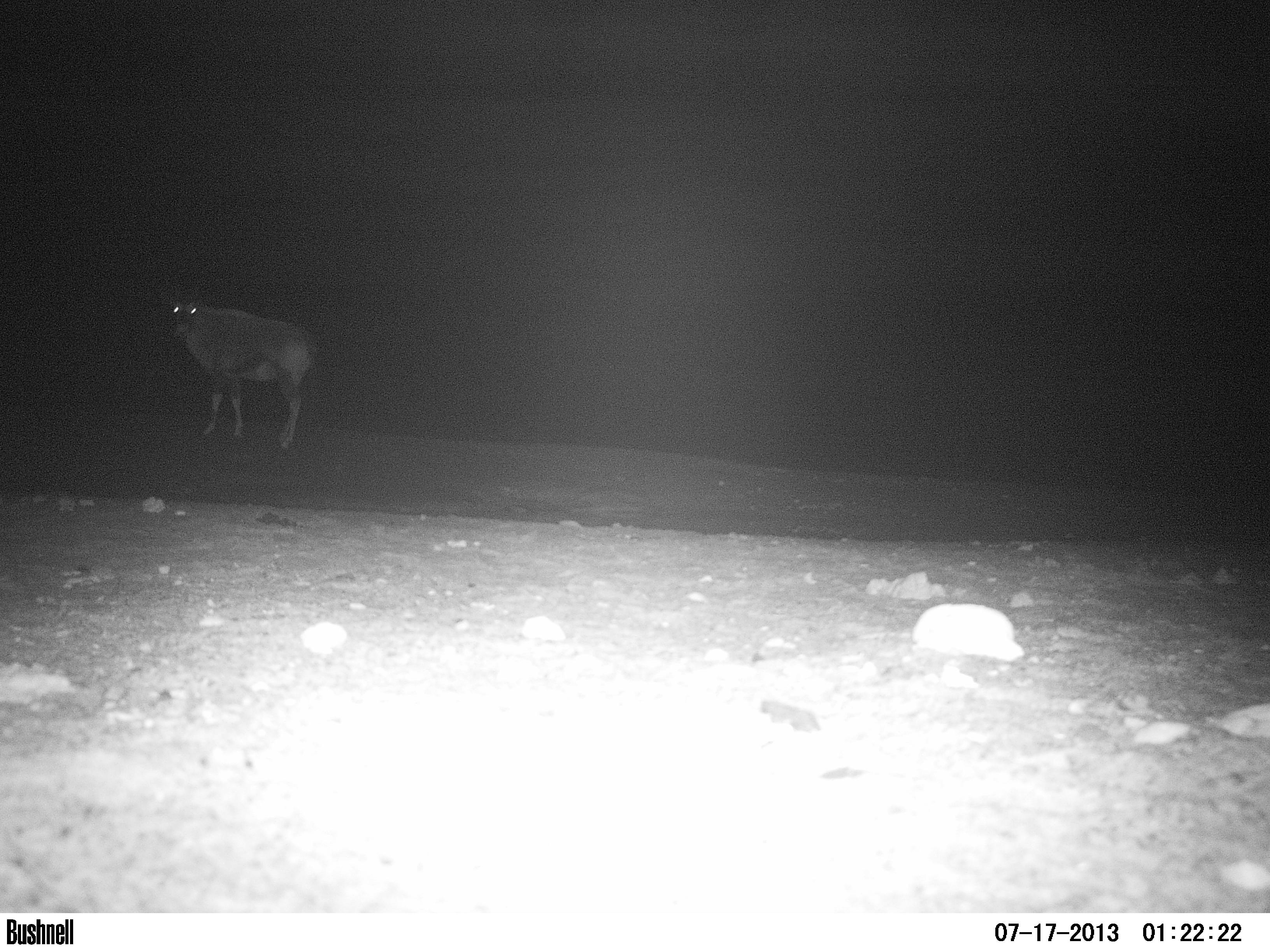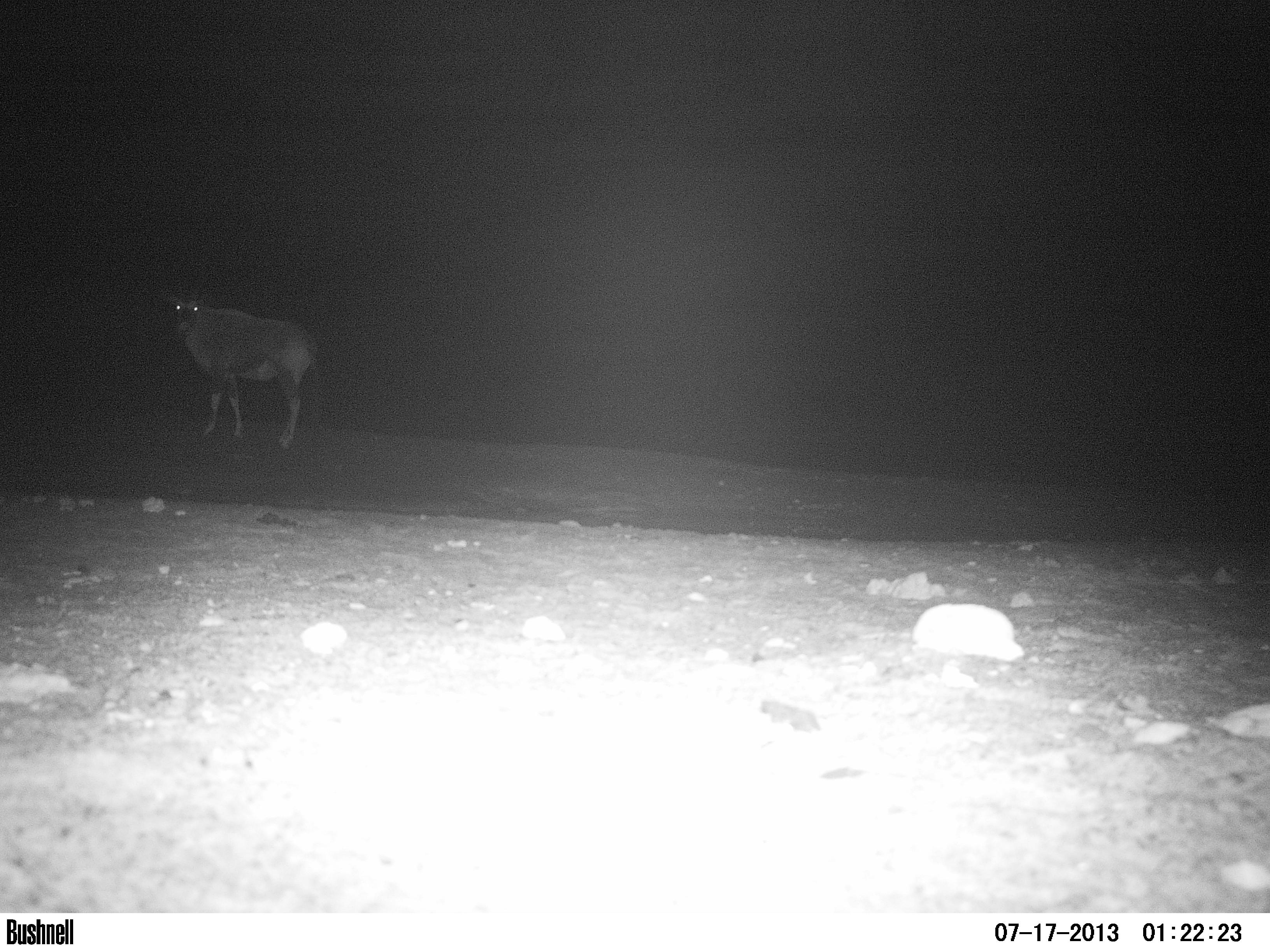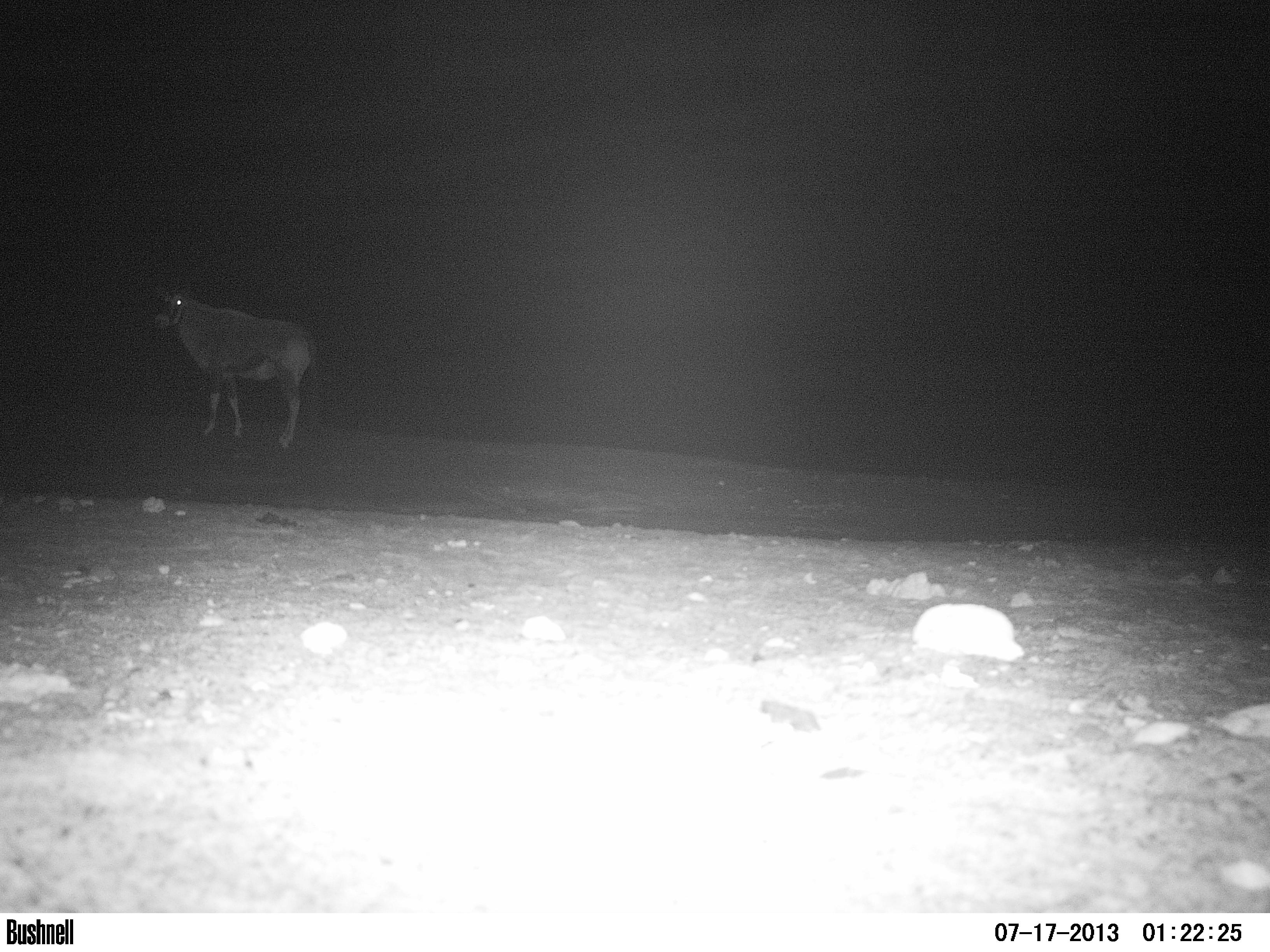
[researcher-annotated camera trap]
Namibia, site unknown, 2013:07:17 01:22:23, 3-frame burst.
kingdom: Animalia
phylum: Chordata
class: Mammalia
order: Artiodactyla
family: Bovidae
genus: Oryx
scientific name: Oryx gazella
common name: gemsbok